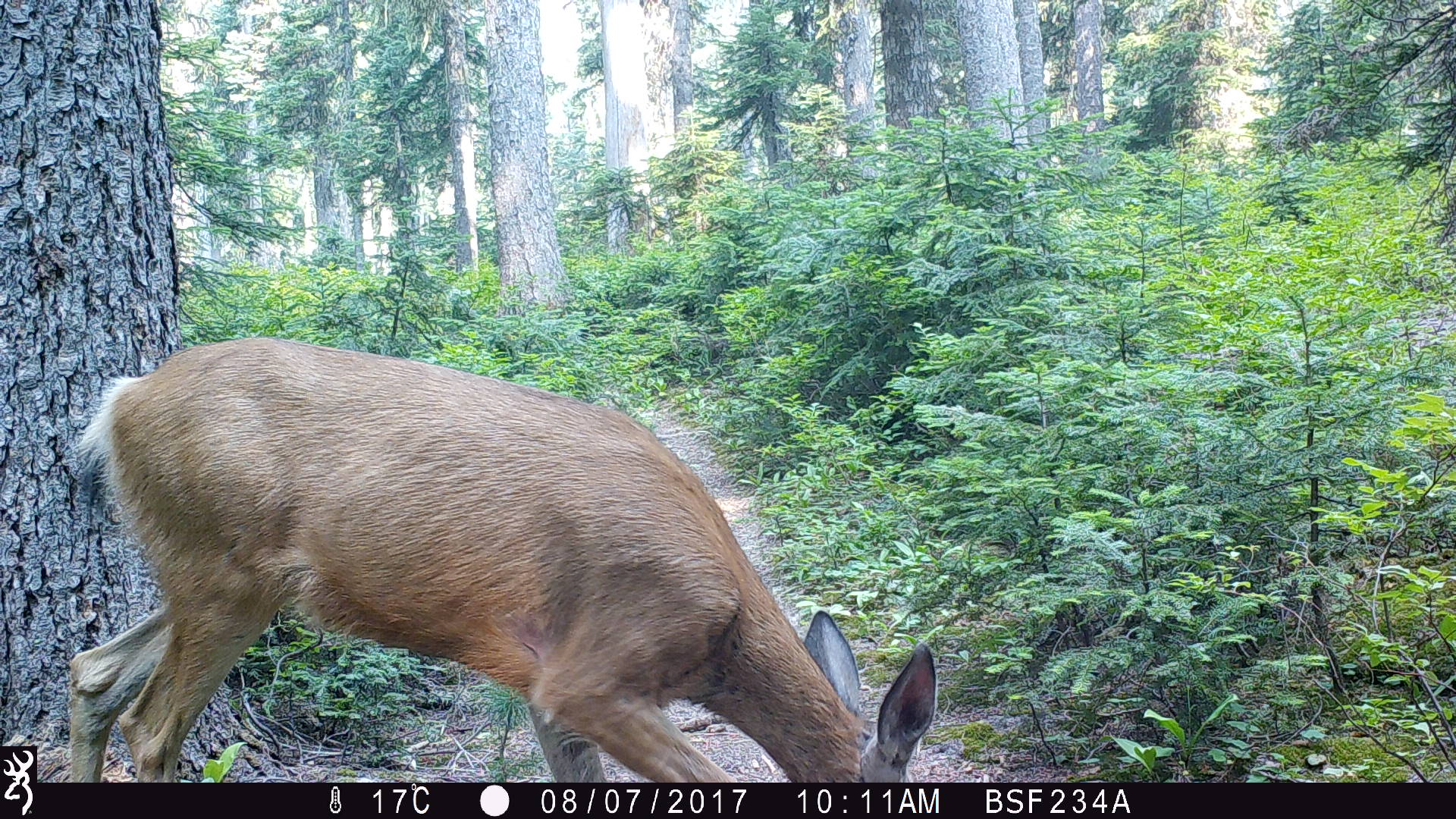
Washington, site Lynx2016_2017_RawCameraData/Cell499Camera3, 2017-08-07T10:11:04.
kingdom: Animalia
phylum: Chordata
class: Mammalia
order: Artiodactyla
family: Cervidae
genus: Odocoileus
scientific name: Odocoileus hemionus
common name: mule deer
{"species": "Odocoileus hemionus (mule deer)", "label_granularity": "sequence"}